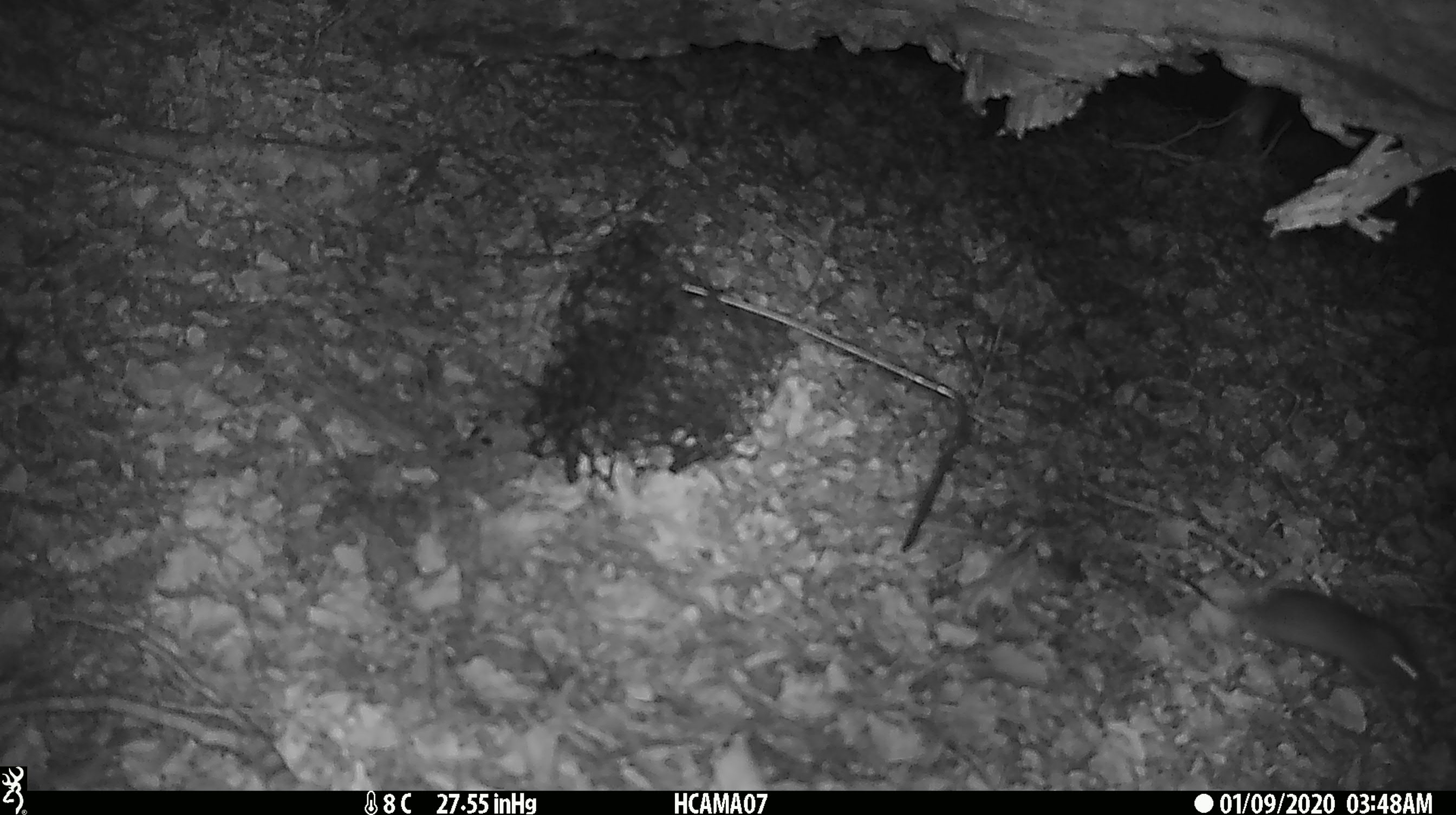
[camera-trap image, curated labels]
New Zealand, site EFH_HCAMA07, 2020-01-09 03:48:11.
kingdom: Animalia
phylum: Chordata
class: Mammalia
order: Rodentia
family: Muridae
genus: Mus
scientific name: Mus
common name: mouse